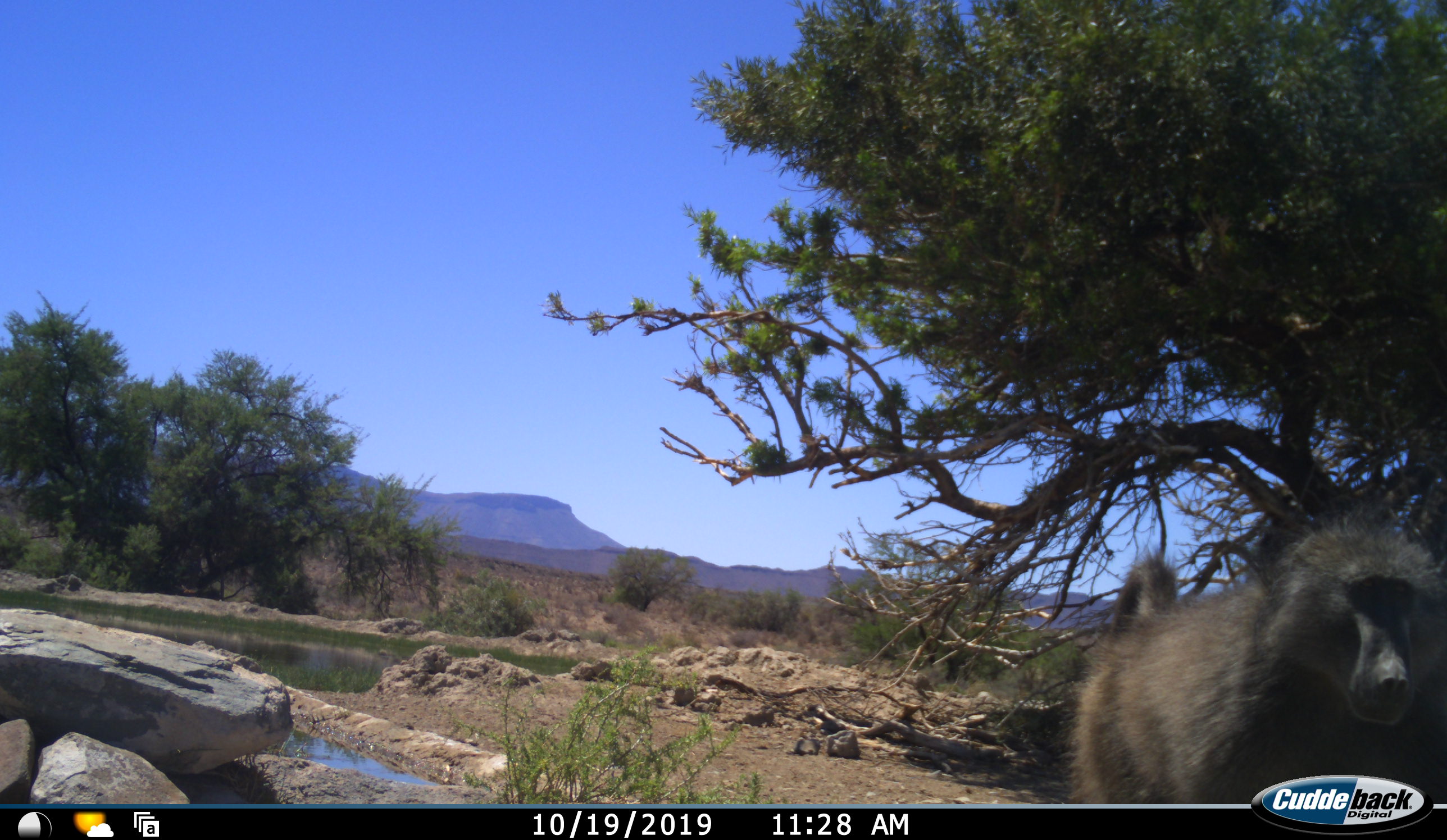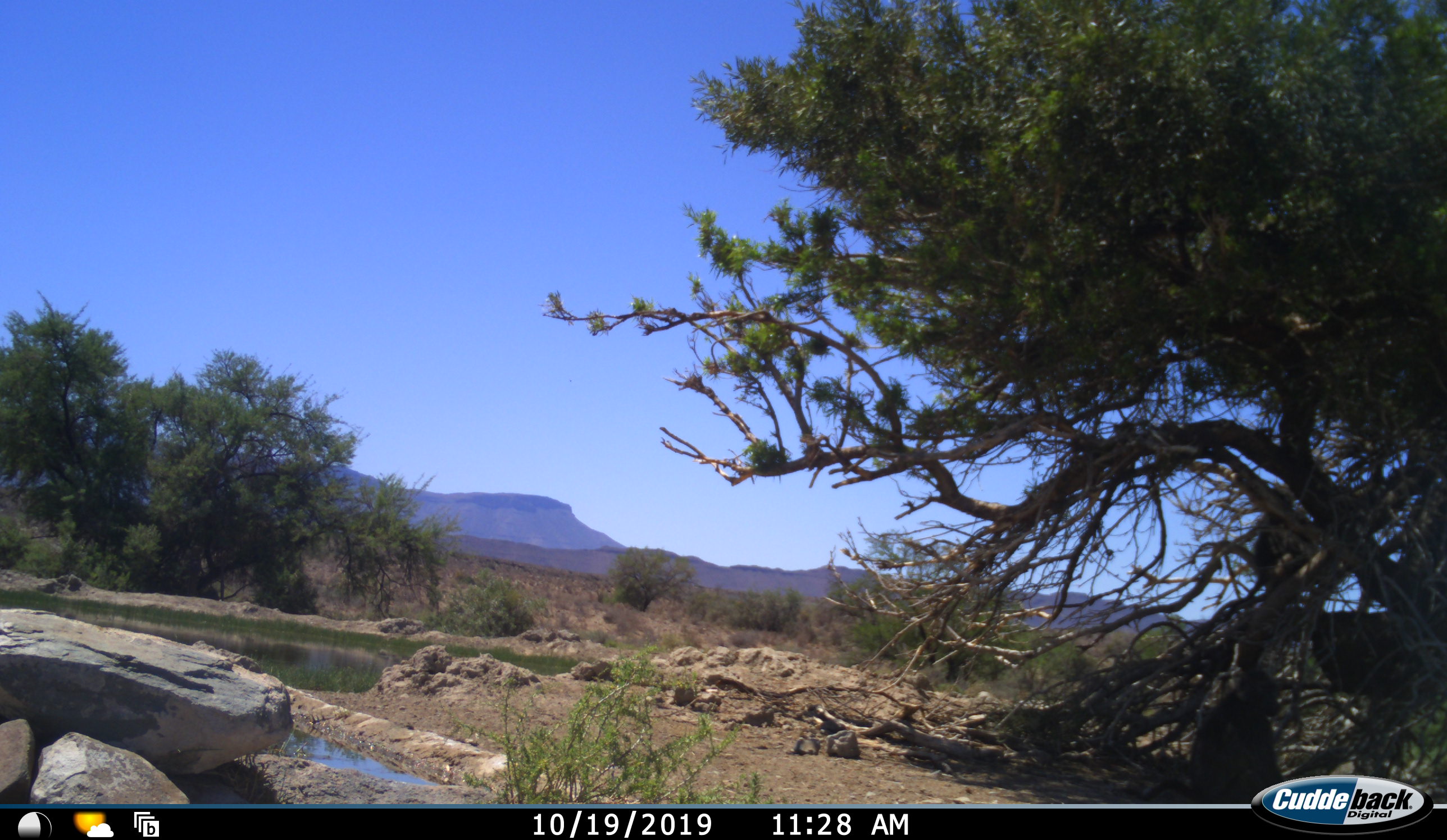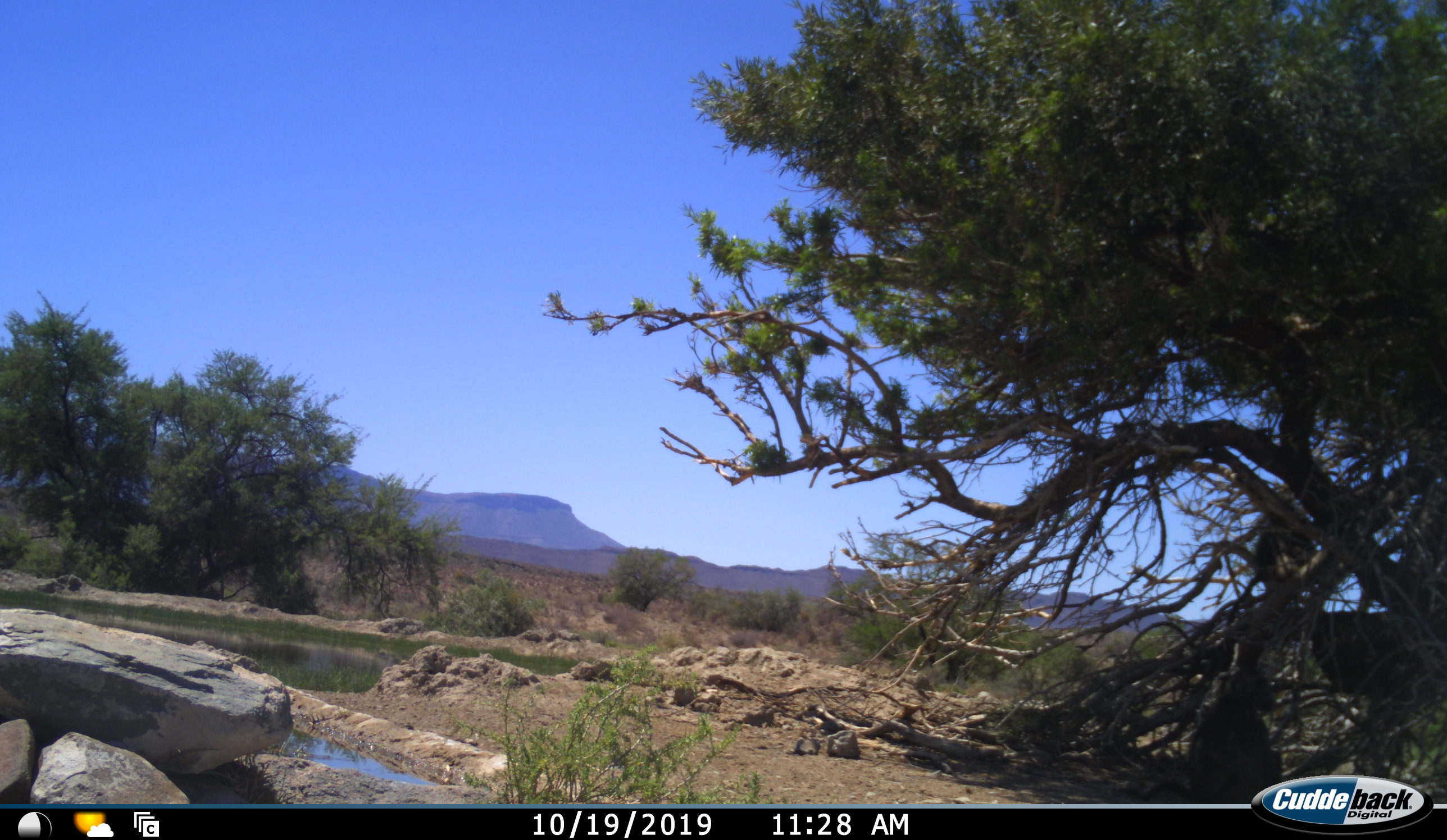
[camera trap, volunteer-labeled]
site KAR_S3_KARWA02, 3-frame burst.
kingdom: Animalia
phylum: Chordata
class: Mammalia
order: Primates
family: Cercopithecidae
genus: Papio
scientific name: Papio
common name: baboon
Baboon (Papio), count 1. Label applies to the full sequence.